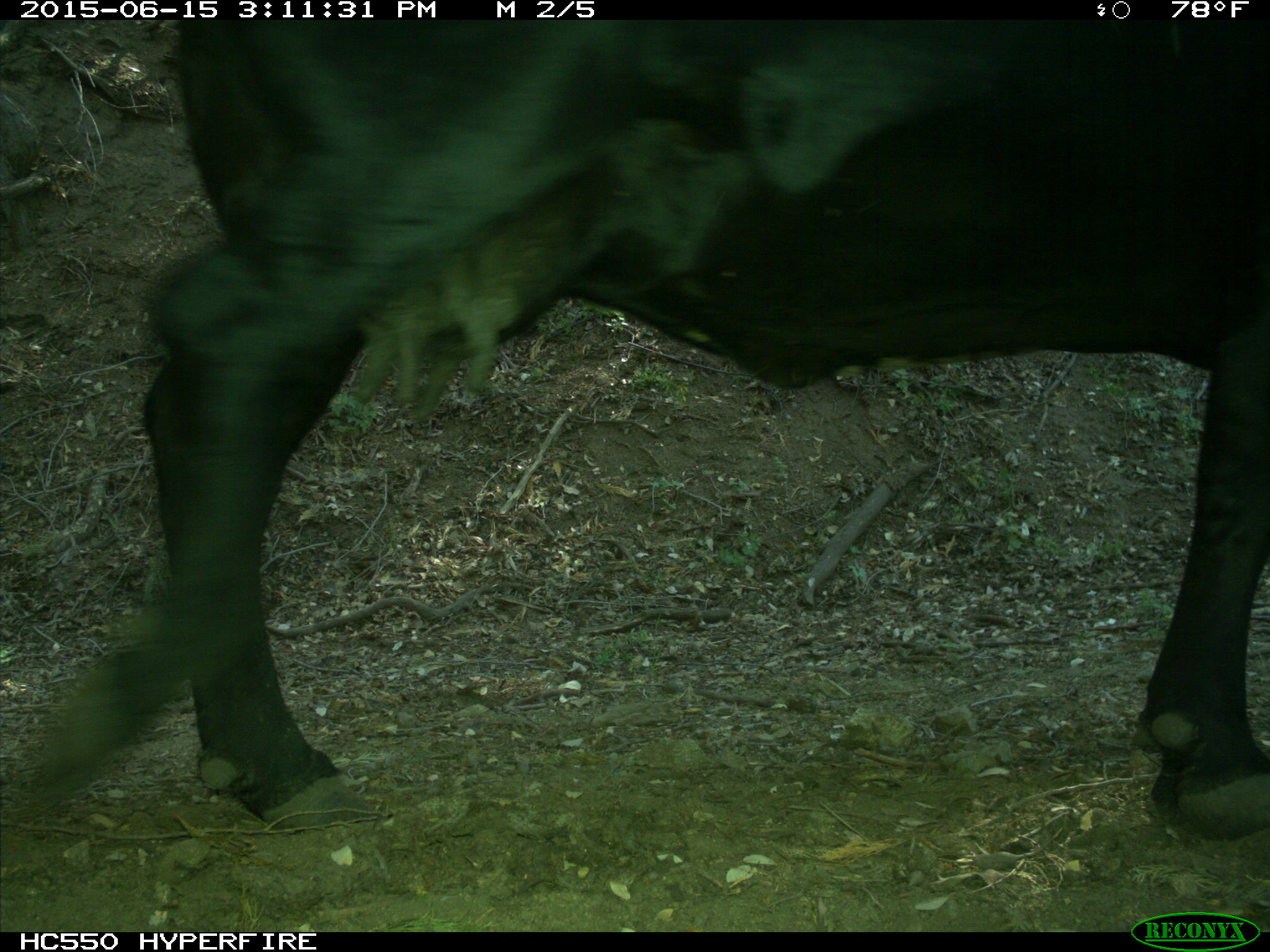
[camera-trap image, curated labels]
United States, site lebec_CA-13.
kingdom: Animalia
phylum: Chordata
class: Mammalia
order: Artiodactyla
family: Bovidae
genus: Bos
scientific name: Bos taurus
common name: domestic cow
Bos taurus (domestic cow).